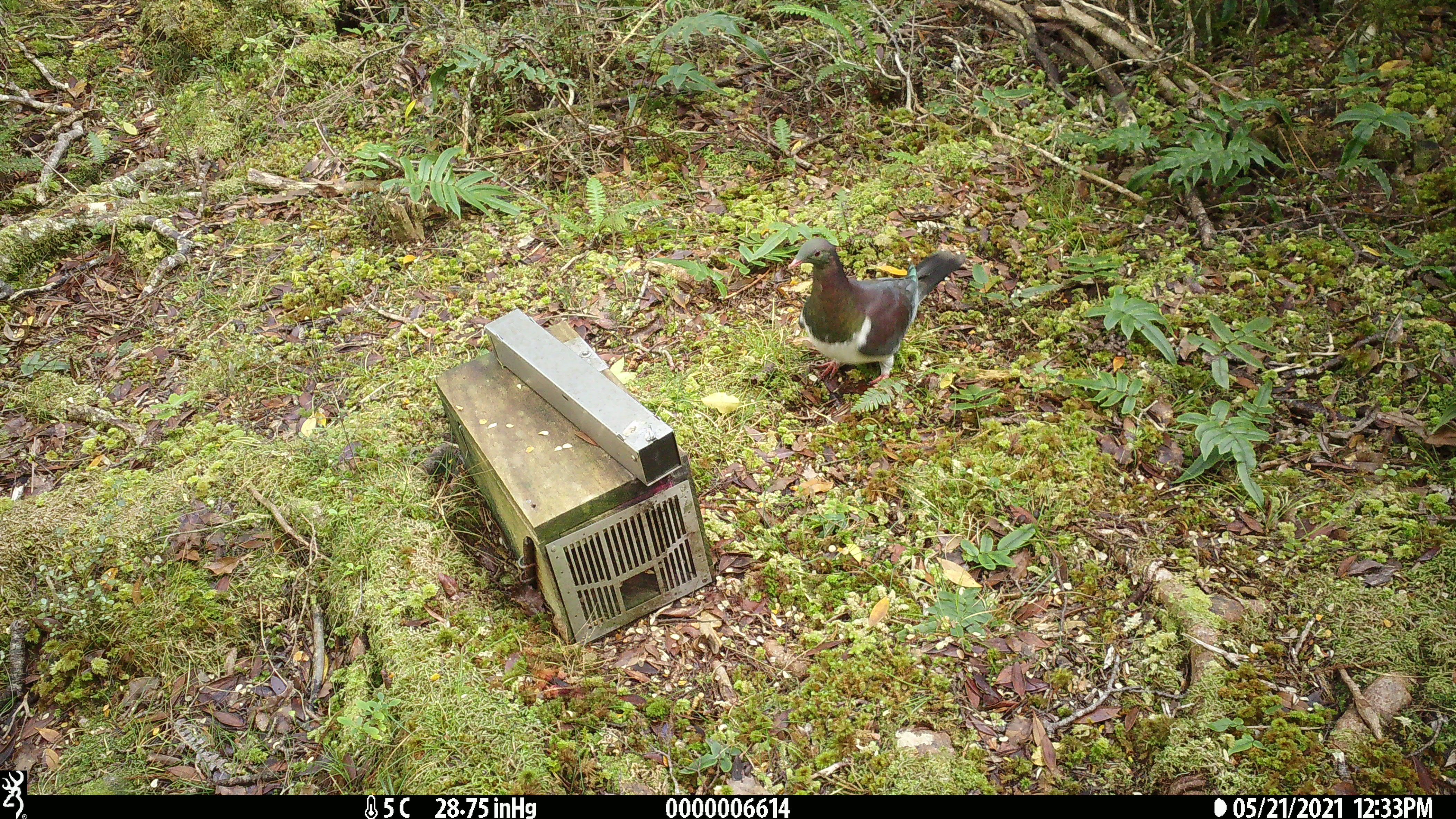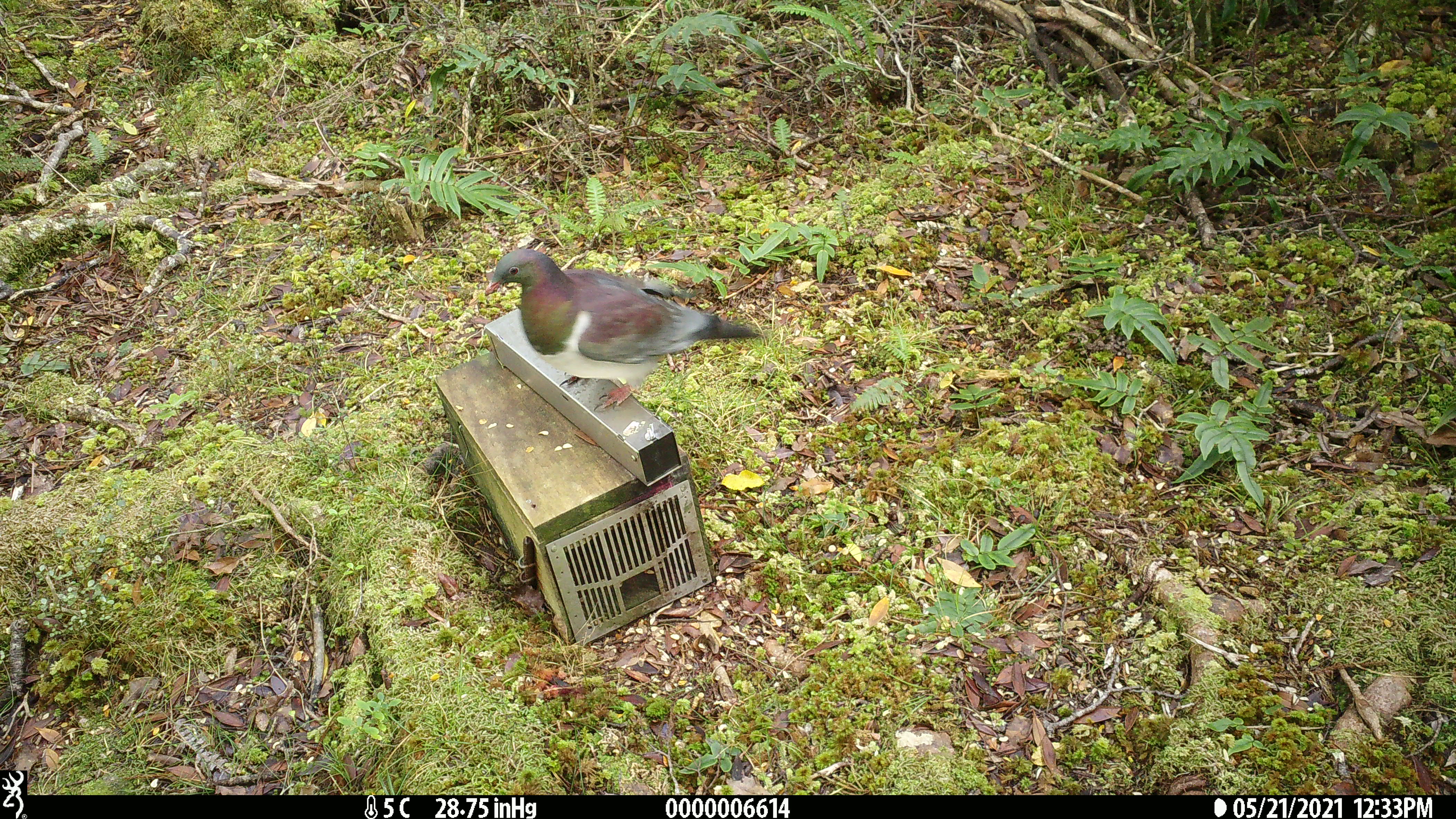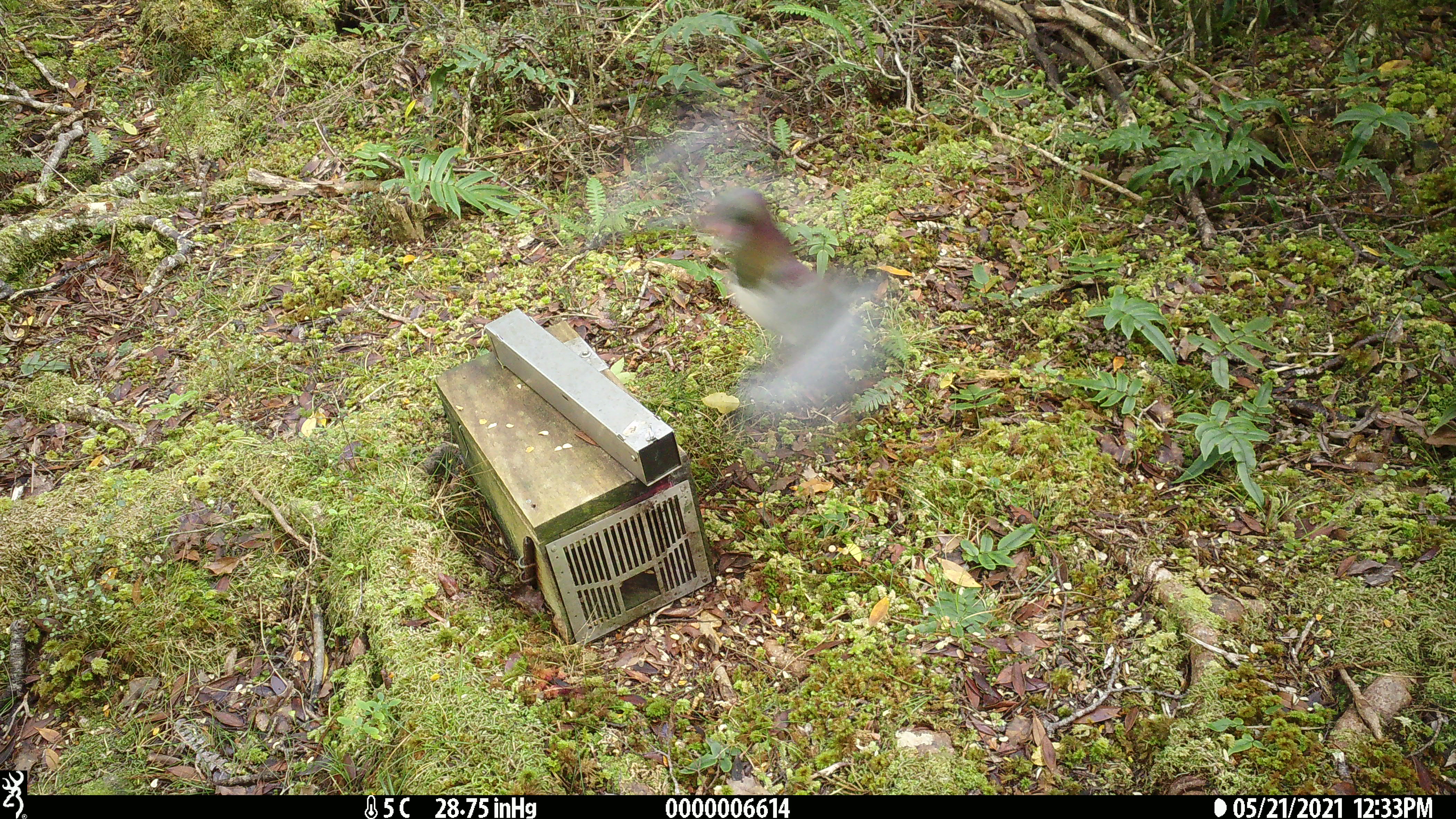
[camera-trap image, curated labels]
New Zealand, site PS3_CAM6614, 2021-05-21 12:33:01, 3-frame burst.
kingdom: Animalia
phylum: Chordata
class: Aves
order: Columbiformes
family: Columbidae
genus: Hemiphaga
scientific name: Hemiphaga novaeseelandiae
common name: new zealand pigeon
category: kereru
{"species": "kereru (new zealand pigeon) (Hemiphaga novaeseelandiae)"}